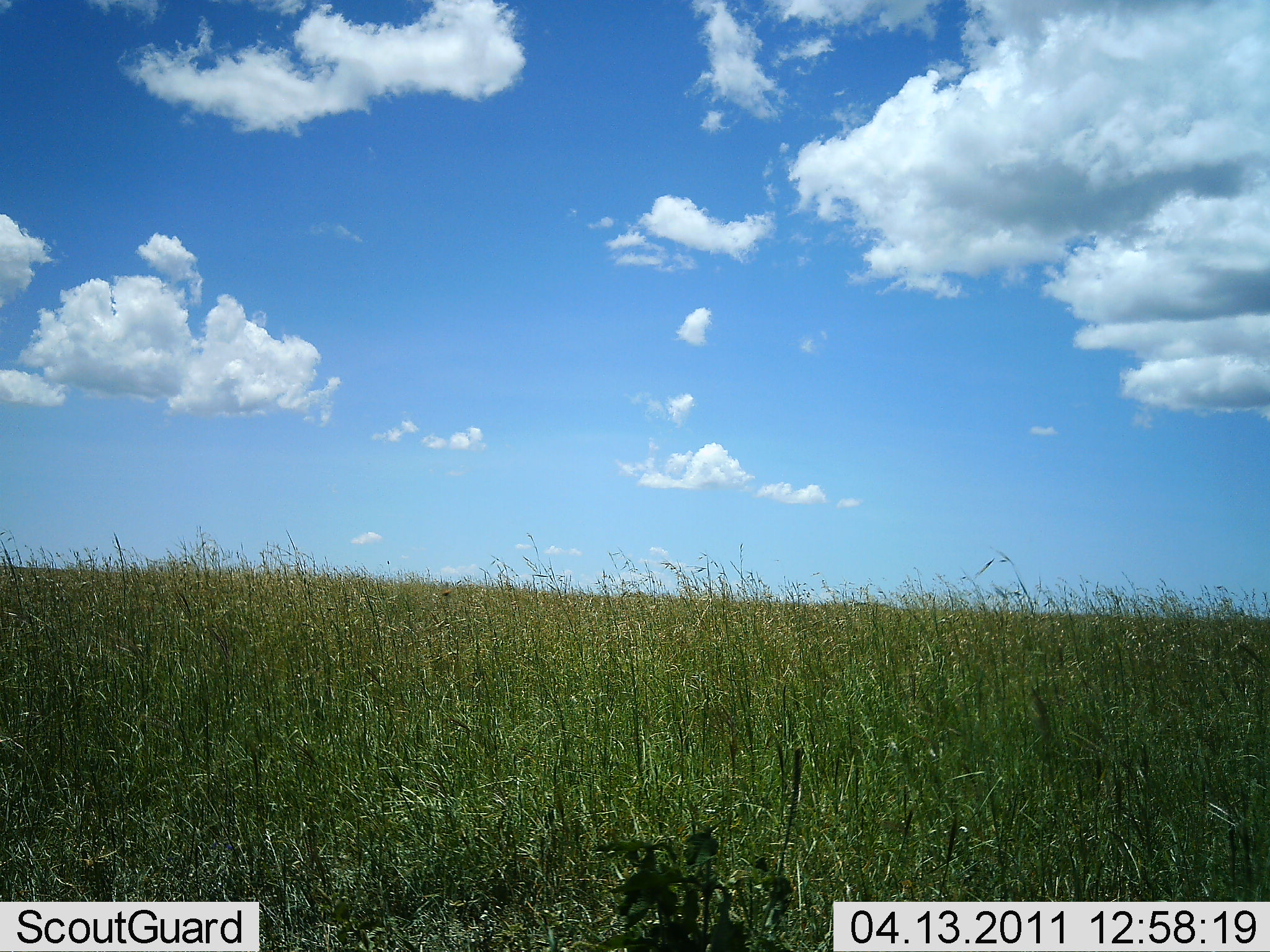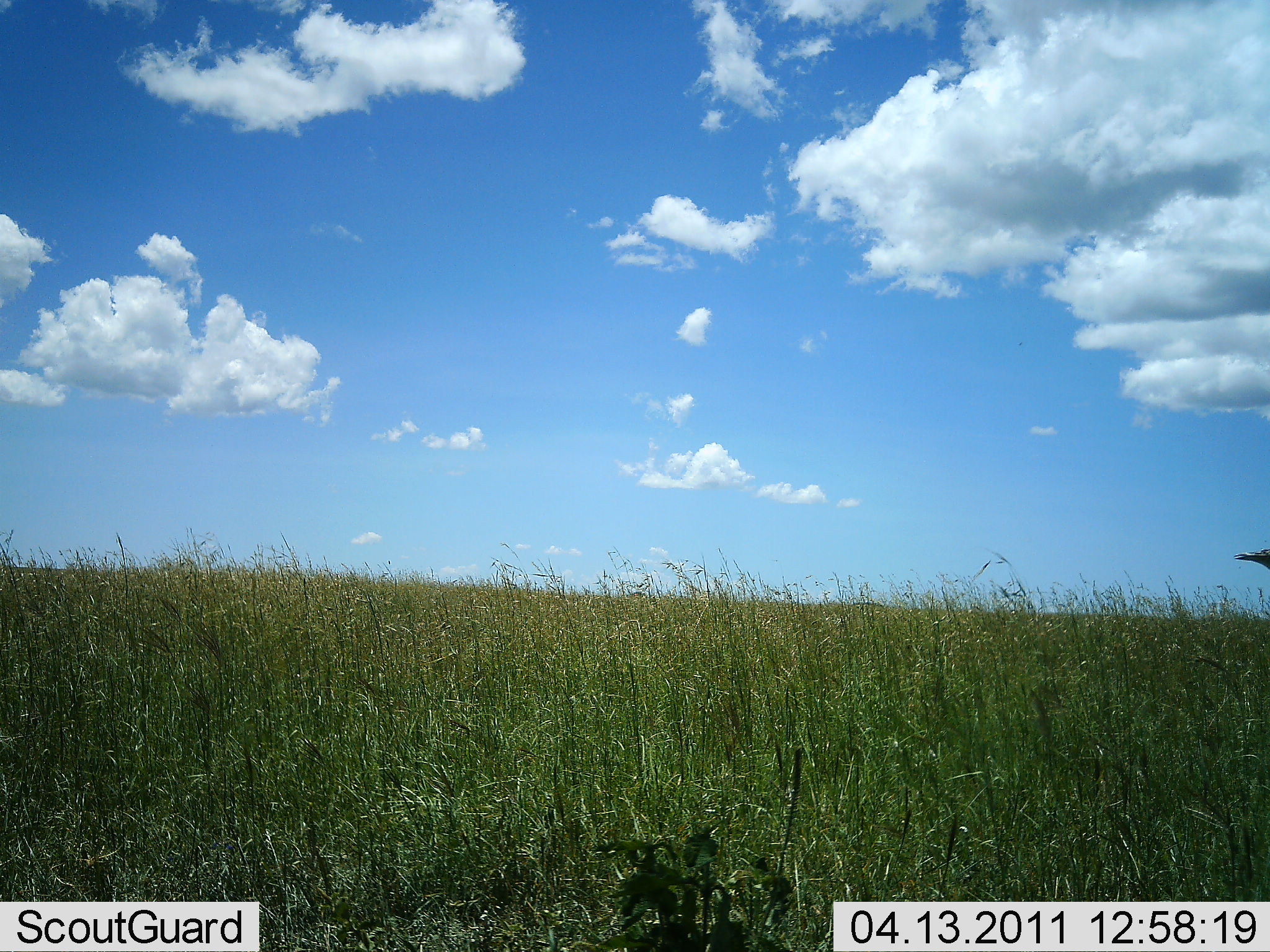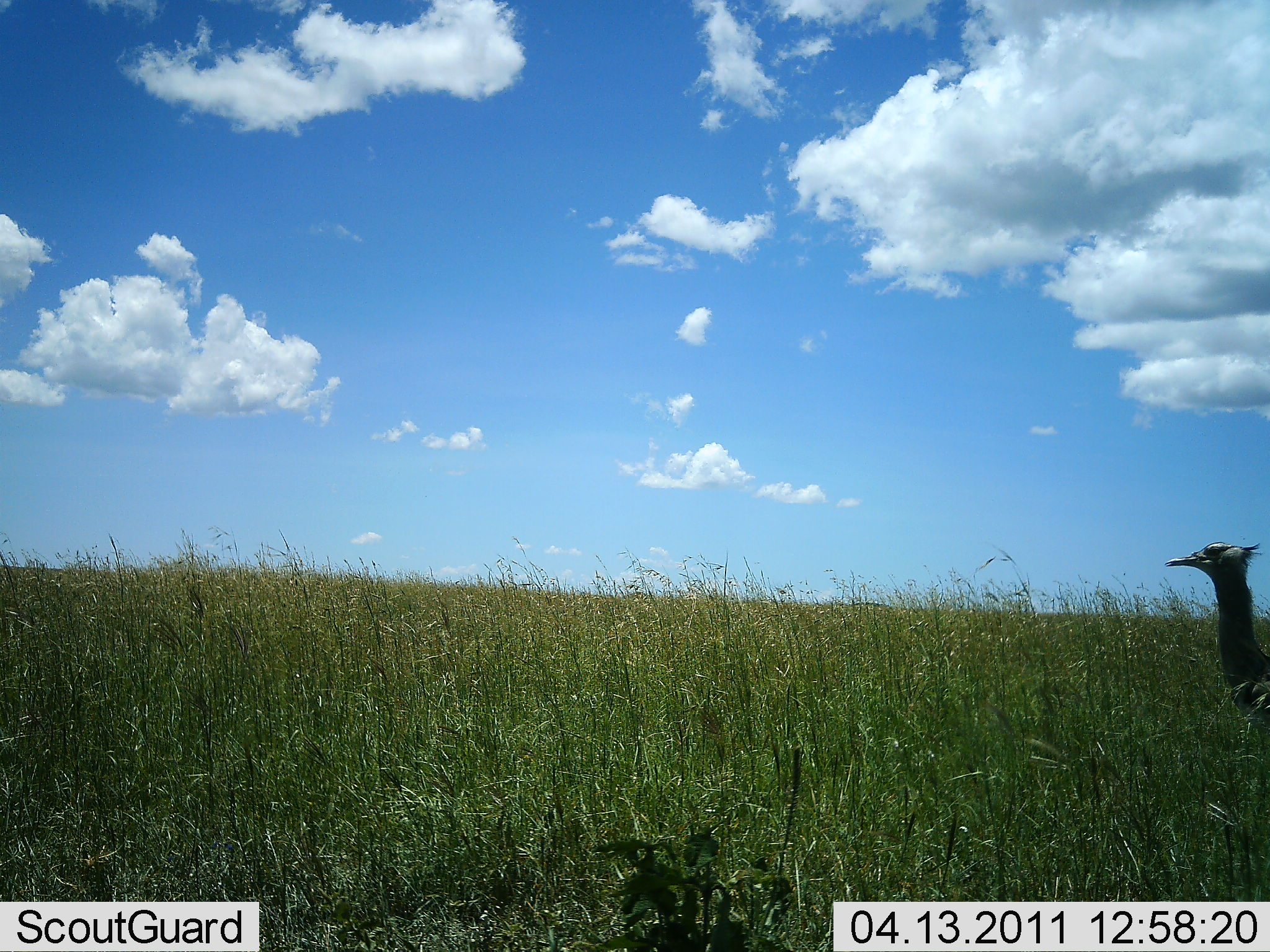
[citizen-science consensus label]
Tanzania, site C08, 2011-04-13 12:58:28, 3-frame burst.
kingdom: Animalia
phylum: Chordata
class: Aves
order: Otidiformes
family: Otididae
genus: Ardeotis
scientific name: Ardeotis kori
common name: kori bustard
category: koribustard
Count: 1.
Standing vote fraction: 0%.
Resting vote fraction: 0%.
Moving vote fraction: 100%.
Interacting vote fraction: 0%.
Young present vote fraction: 0%.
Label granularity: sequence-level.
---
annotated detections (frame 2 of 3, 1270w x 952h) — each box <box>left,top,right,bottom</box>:
animal: <box>1233,543,1270,570</box>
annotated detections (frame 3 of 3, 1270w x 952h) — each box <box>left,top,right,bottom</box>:
animal: <box>1160,539,1270,725</box>